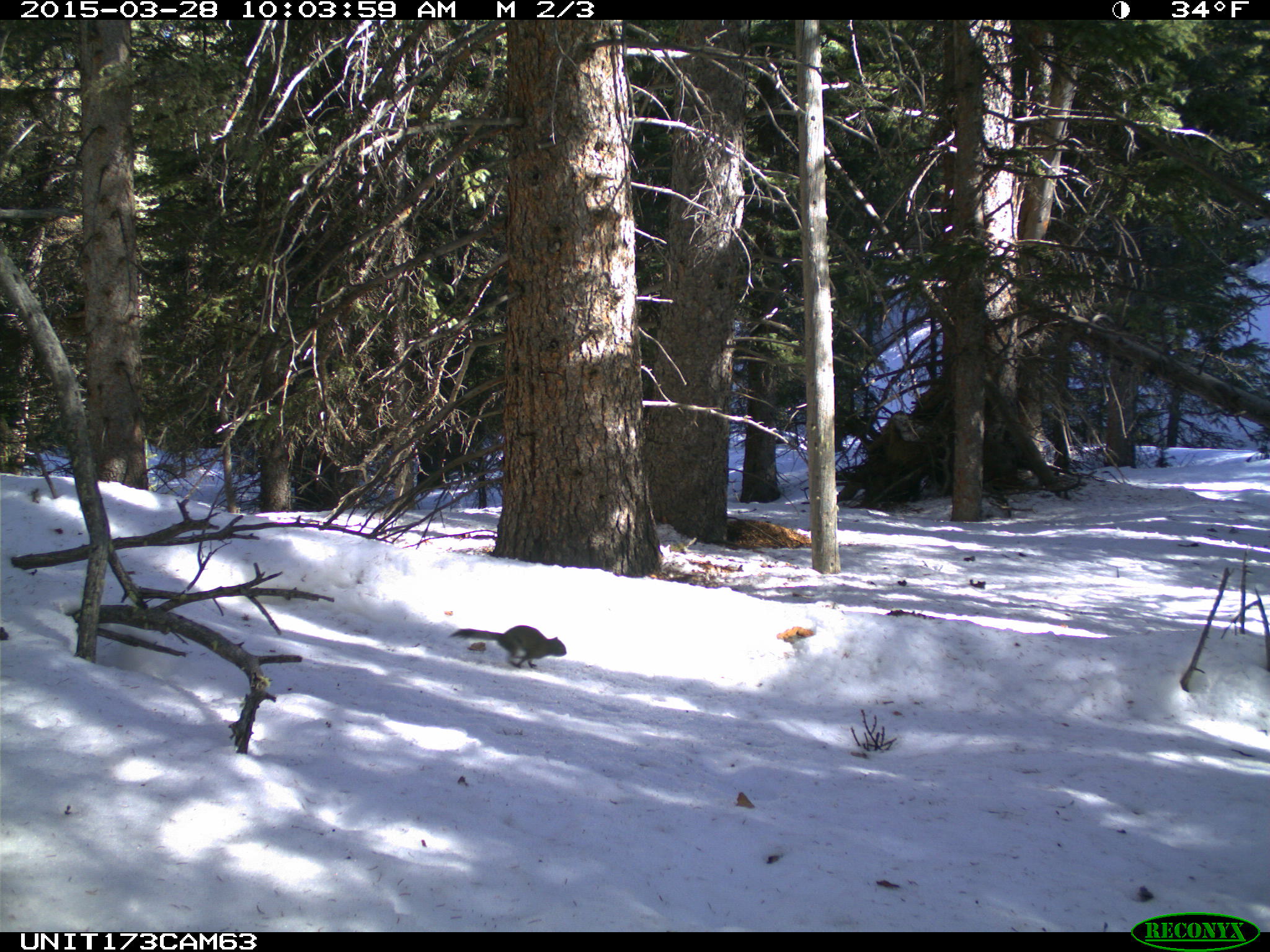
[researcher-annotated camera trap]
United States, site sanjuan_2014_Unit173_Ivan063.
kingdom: Animalia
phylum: Chordata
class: Mammalia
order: Rodentia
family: Sciuridae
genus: Tamiasciurus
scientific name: Tamiasciurus hudsonicus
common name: american red squirrel